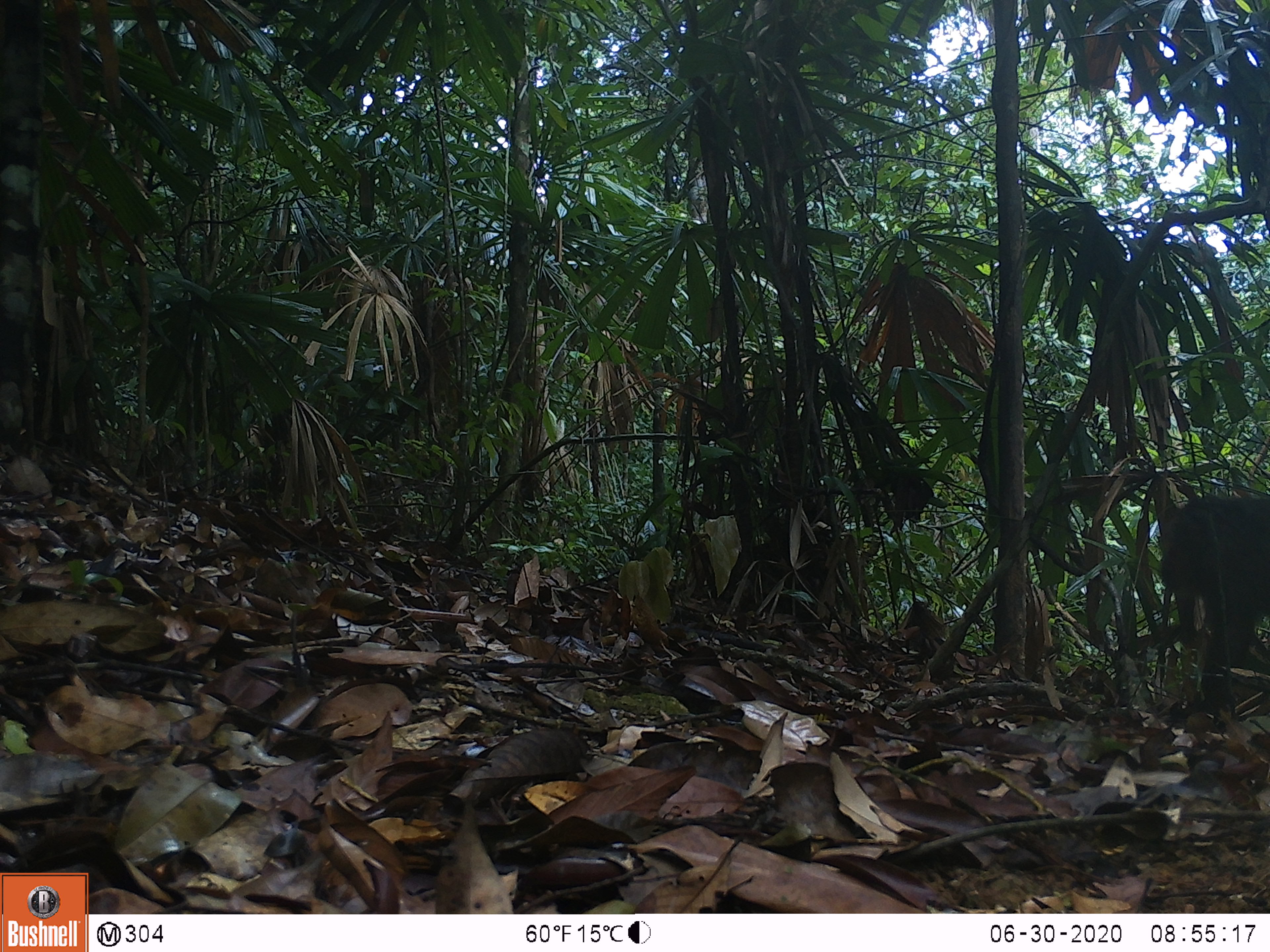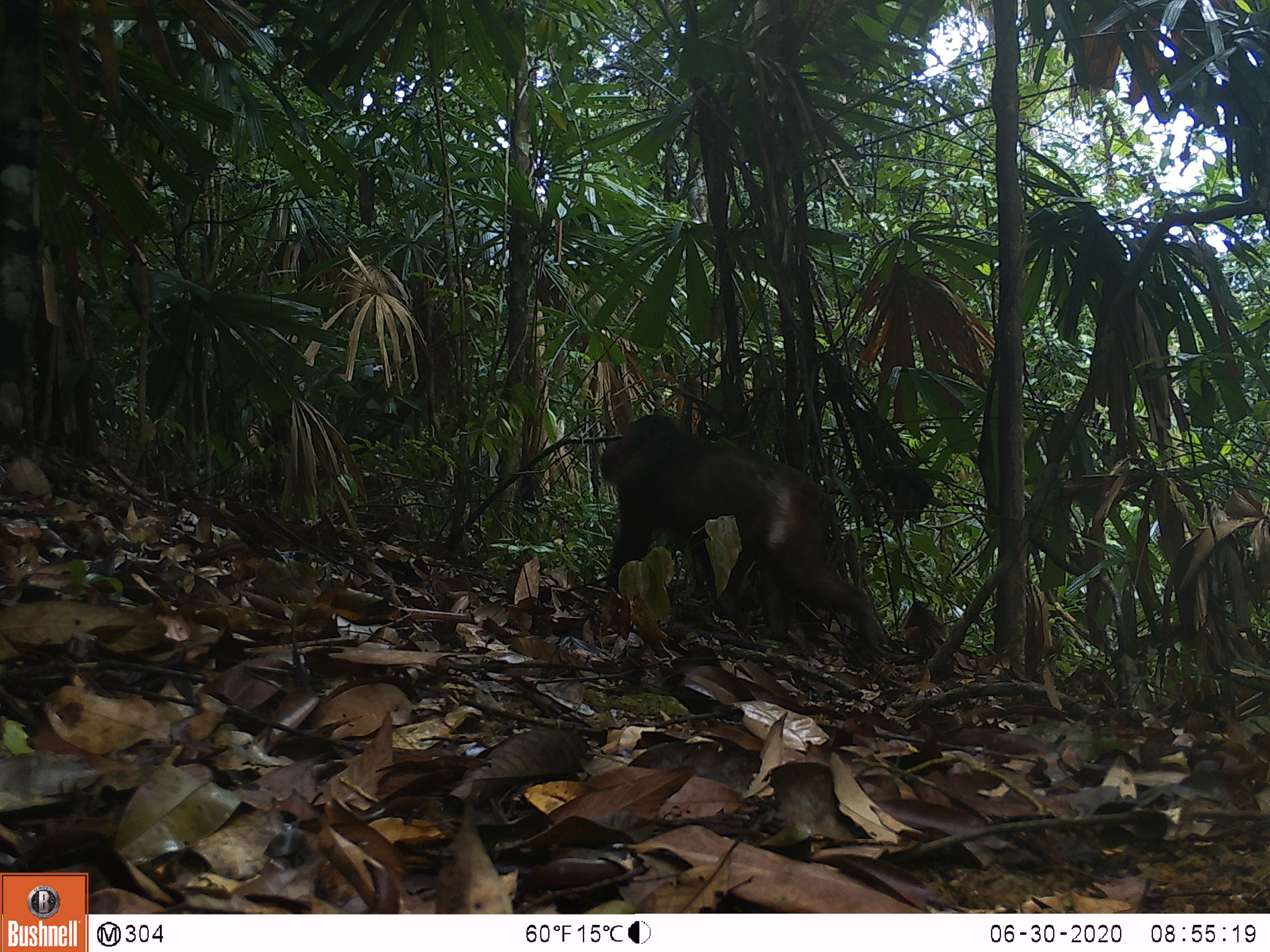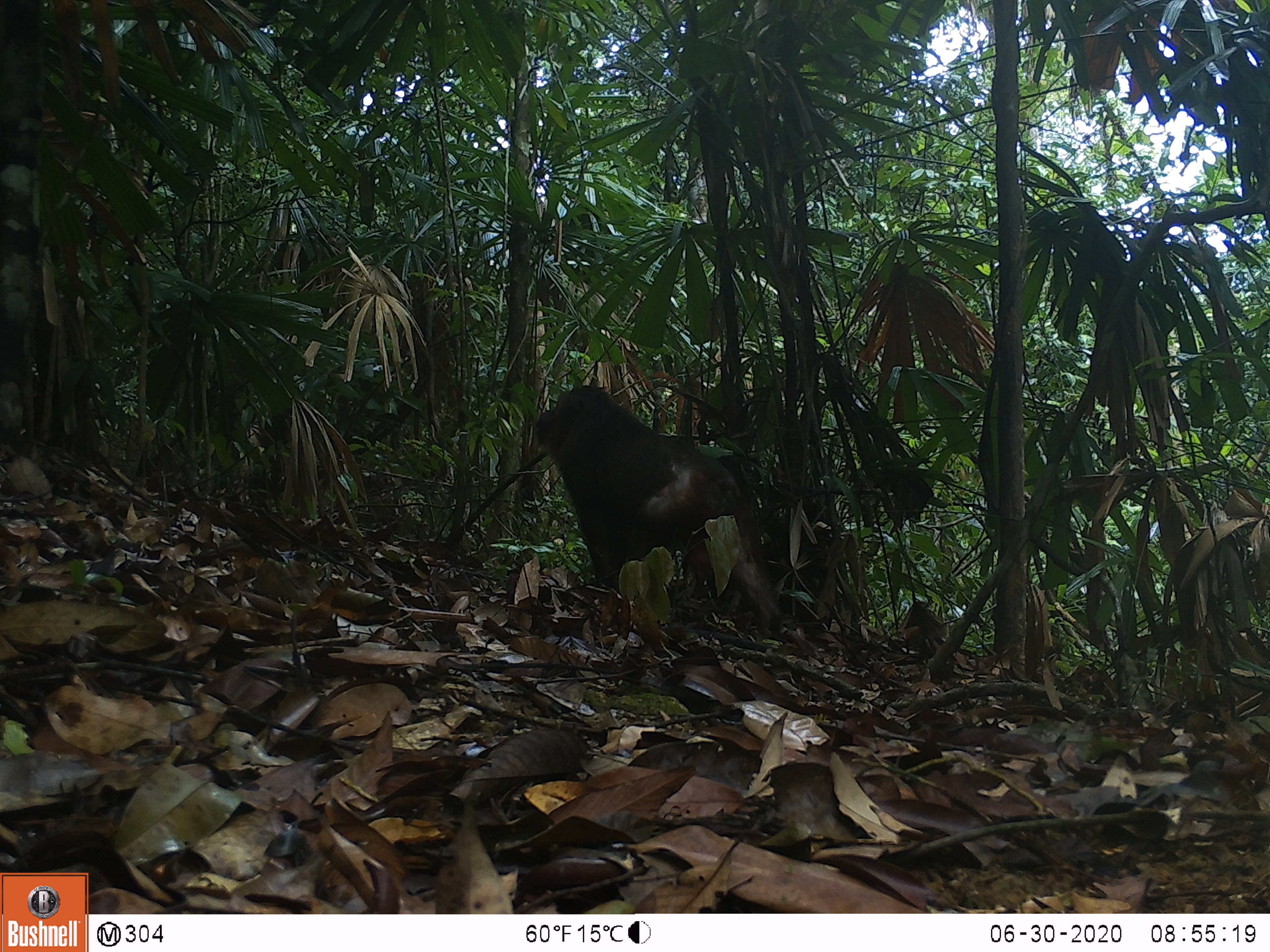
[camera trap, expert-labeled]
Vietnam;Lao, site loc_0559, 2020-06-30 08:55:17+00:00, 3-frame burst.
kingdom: Animalia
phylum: Chordata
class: Mammalia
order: Primates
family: Cercopithecidae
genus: Macaca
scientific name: Macaca arctoides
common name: stump-tailed macaque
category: stump tailed macaque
Stump tailed macaque (stump-tailed macaque) (Macaca arctoides). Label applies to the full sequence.